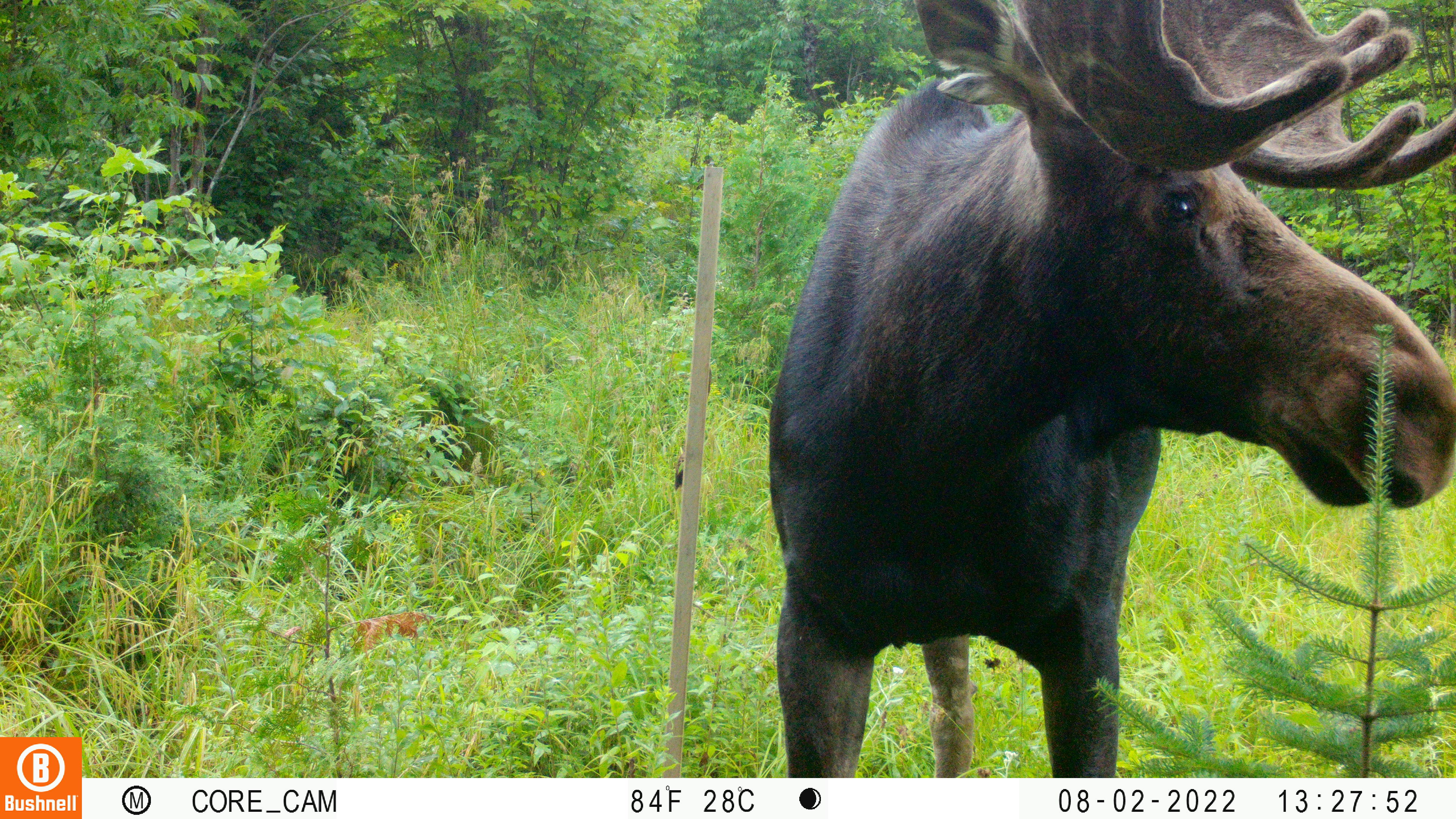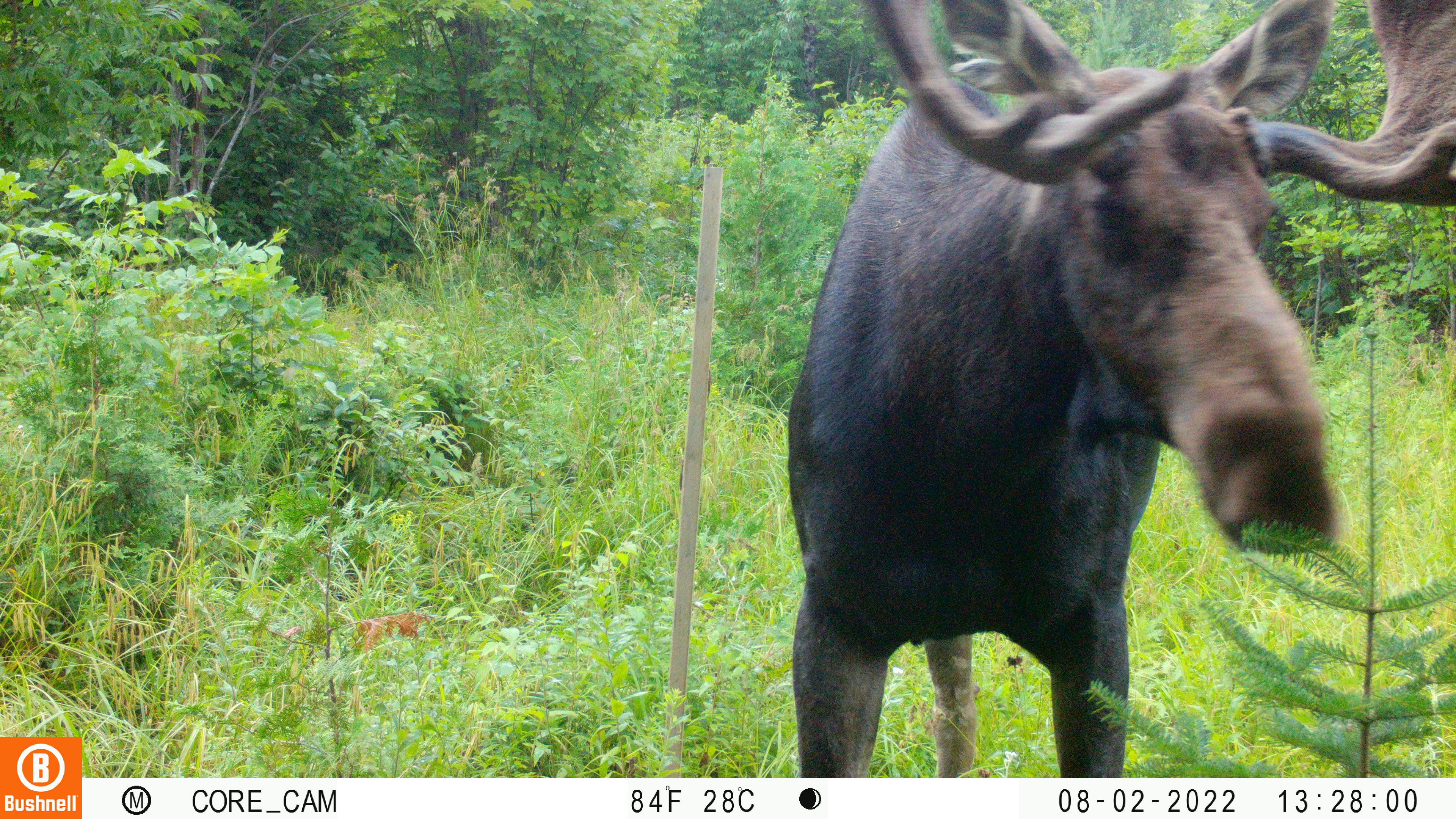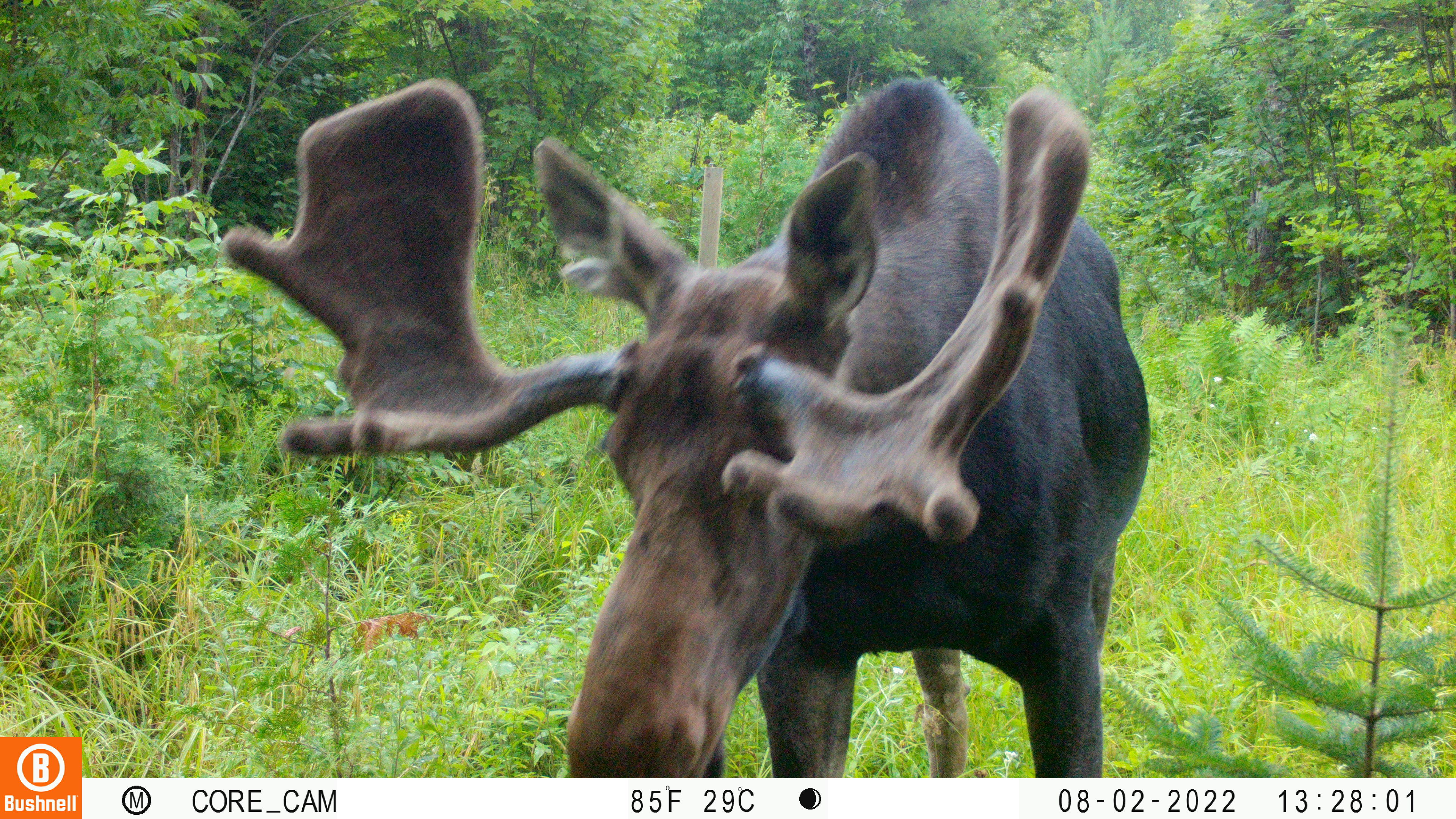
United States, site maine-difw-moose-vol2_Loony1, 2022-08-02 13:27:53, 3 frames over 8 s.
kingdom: Animalia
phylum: Chordata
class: Mammalia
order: Artiodactyla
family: Cervidae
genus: Alces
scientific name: Alces alces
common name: moose